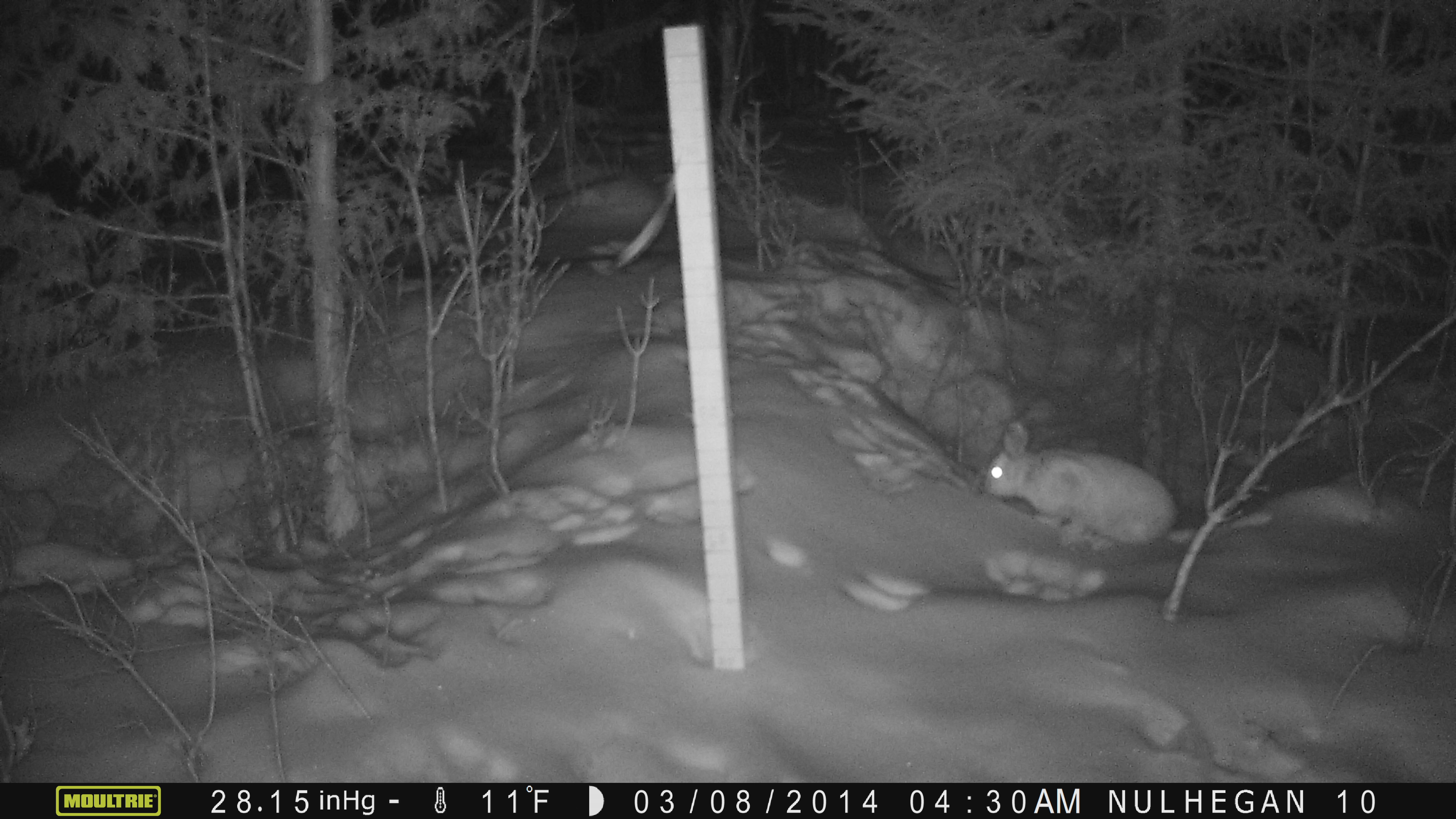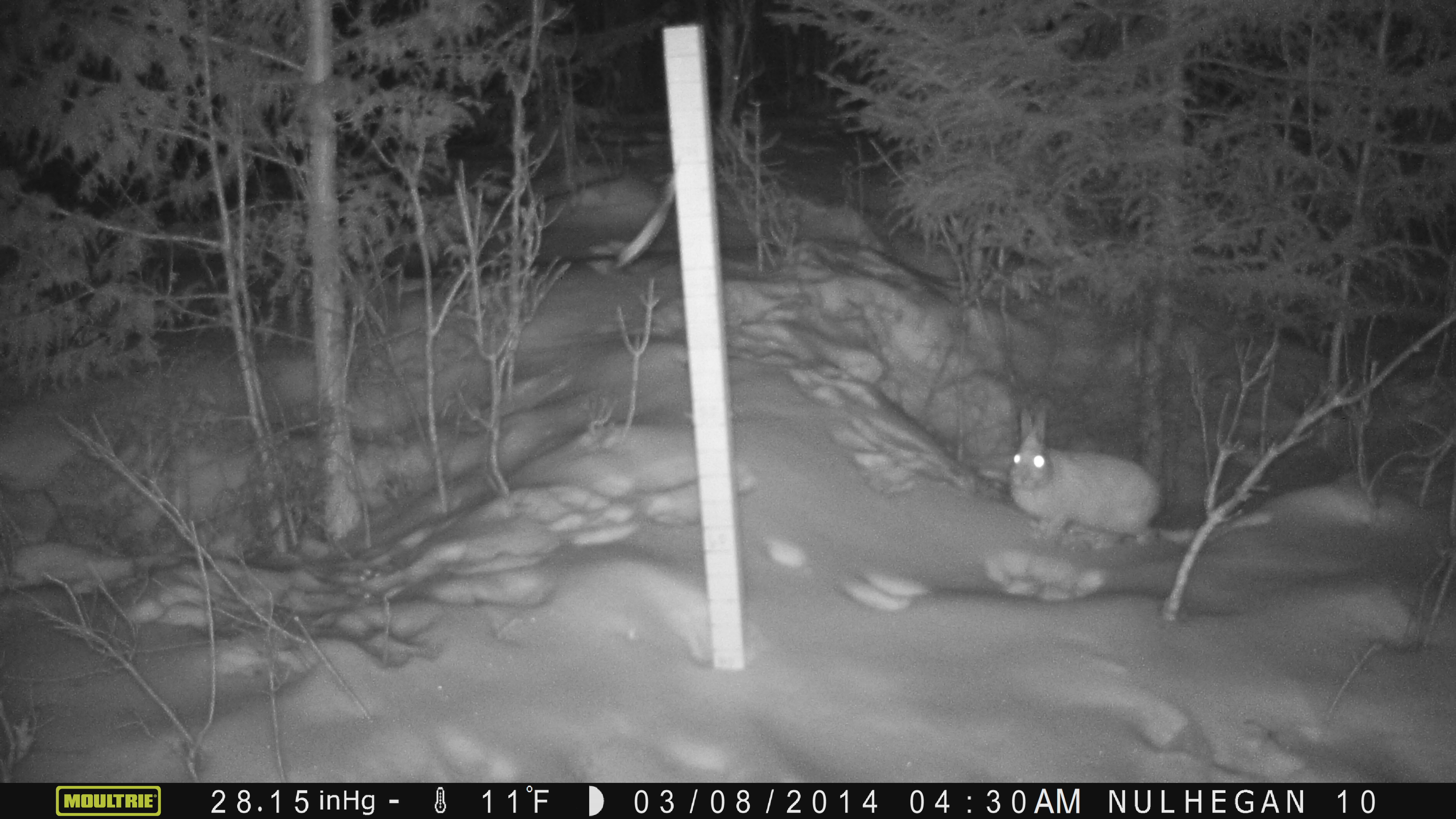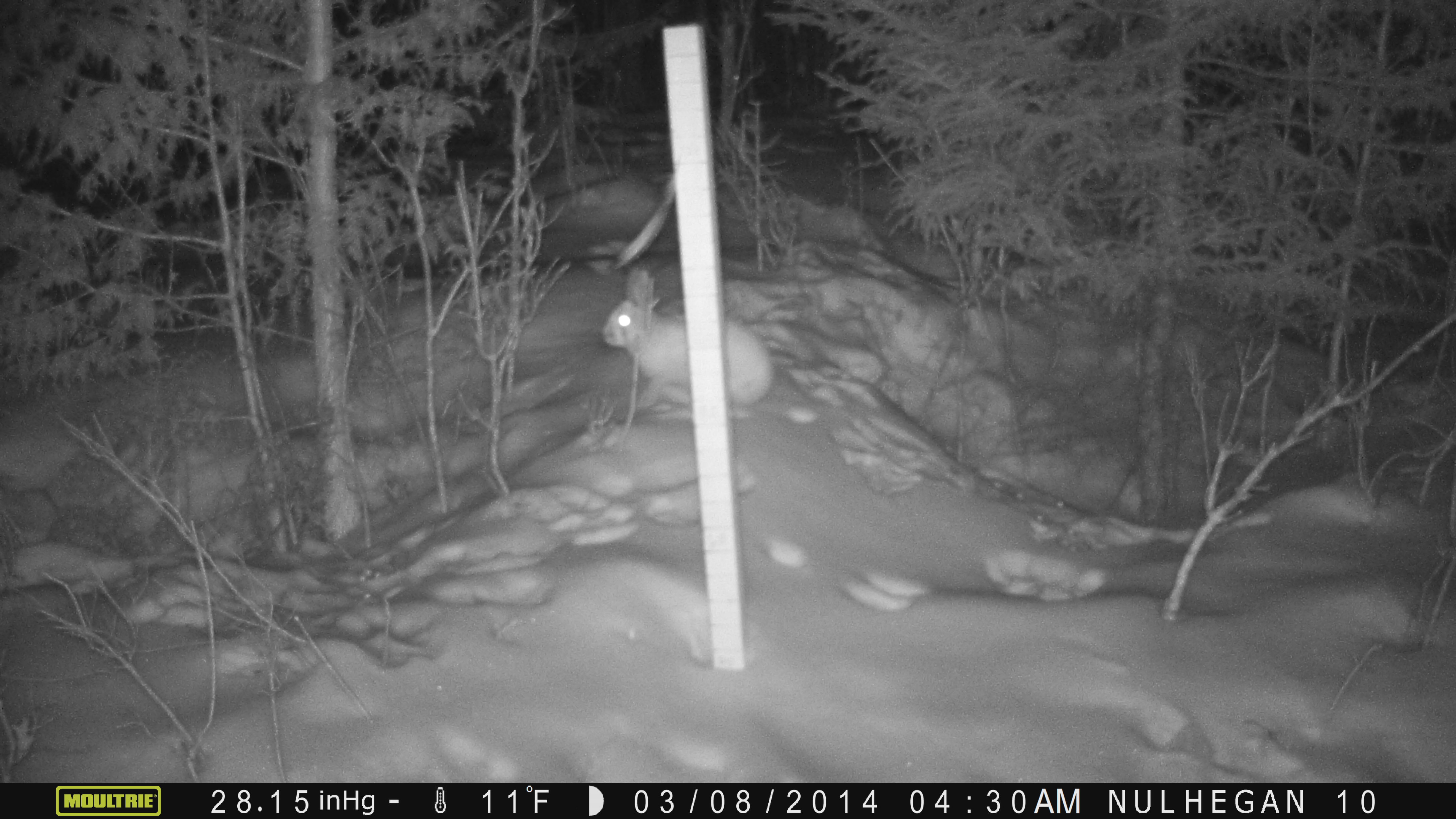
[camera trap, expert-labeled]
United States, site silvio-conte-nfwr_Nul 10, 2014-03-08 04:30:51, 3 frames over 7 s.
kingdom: Animalia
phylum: Chordata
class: Mammalia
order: Lagomorpha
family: Leporidae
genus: Lepus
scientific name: Lepus americanus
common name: snowshoe hare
Snowshoe hare (Lepus americanus).